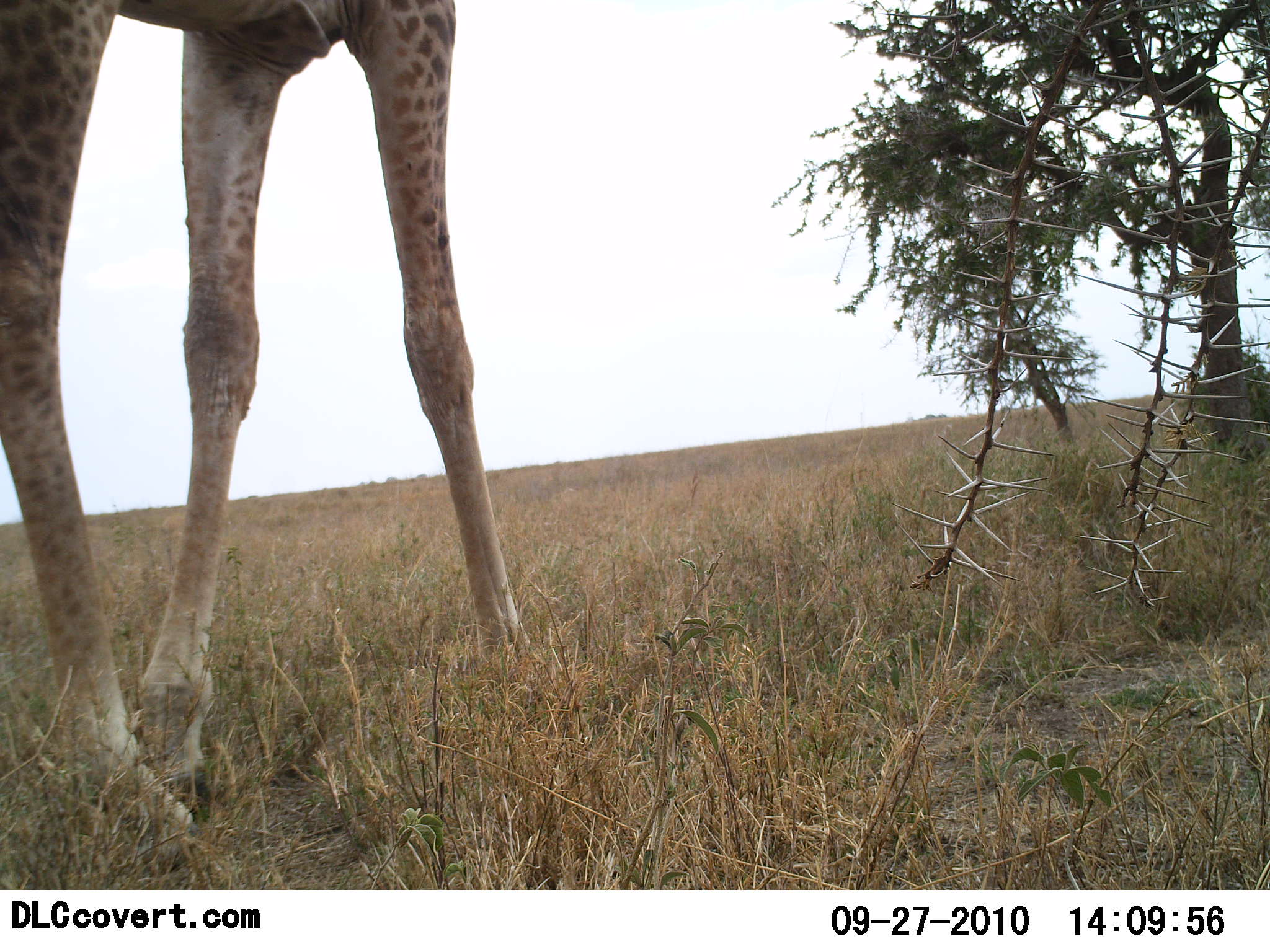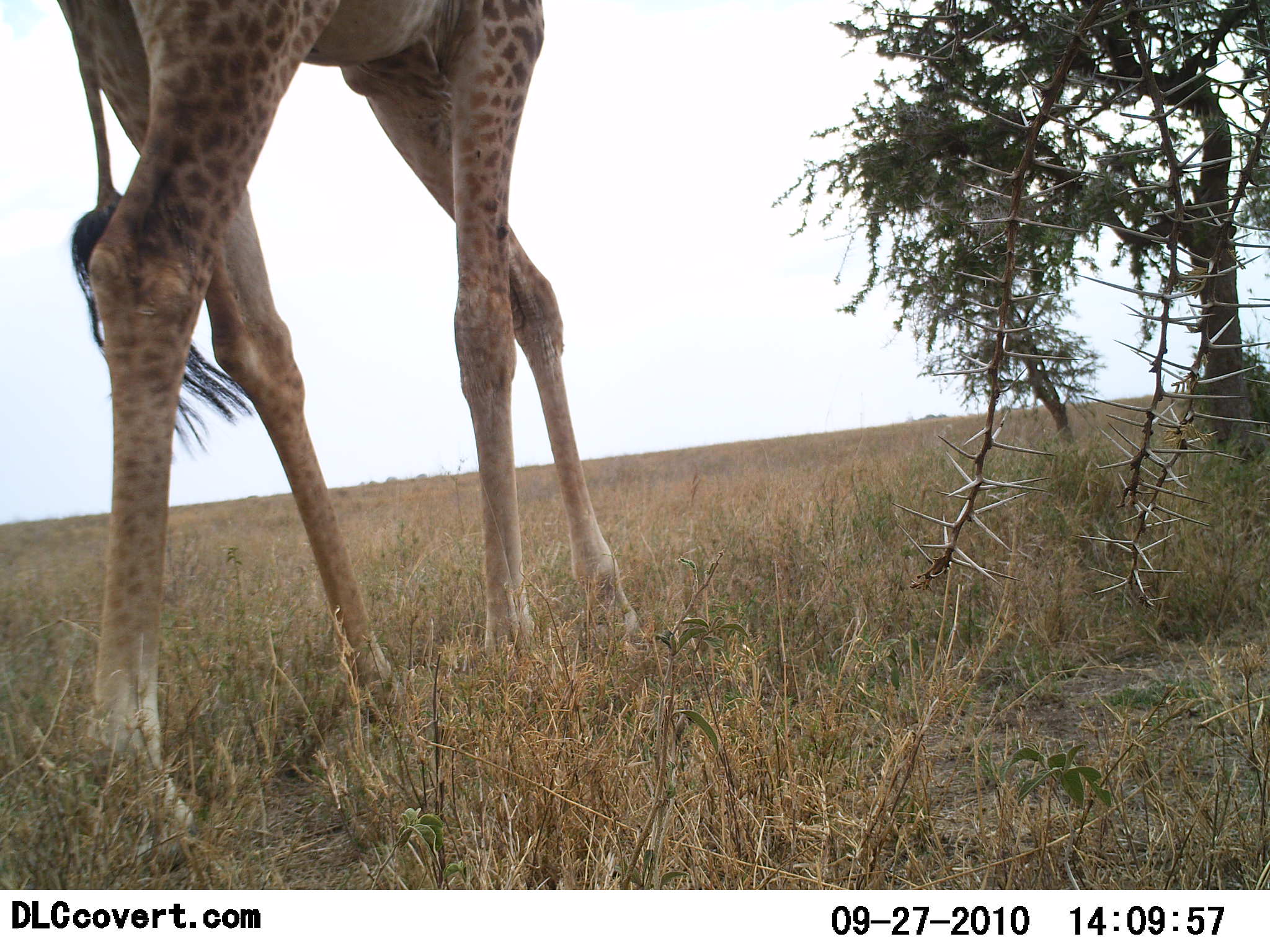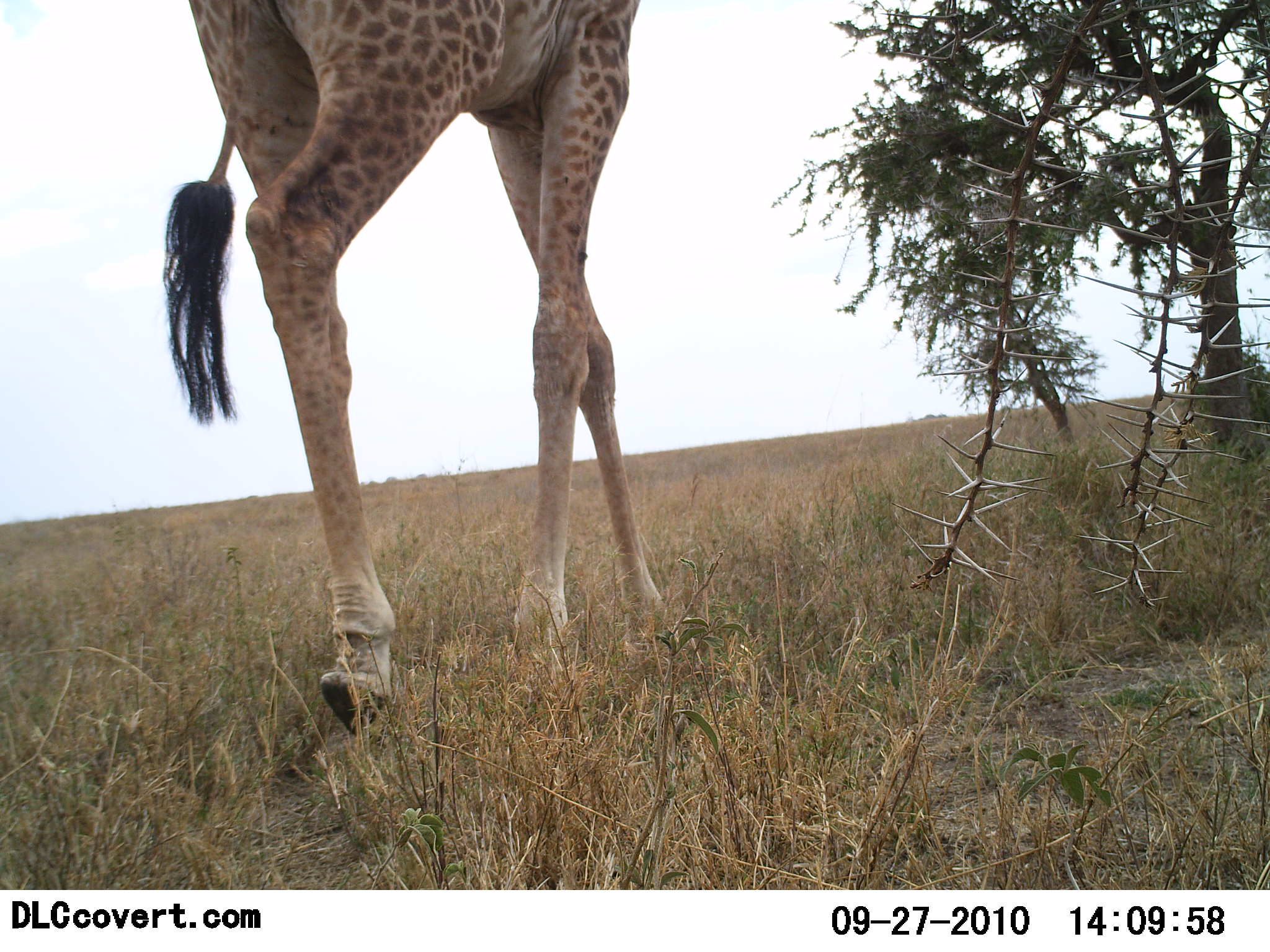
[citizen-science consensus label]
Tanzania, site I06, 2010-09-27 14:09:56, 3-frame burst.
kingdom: Animalia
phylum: Chordata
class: Mammalia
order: Artiodactyla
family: Giraffidae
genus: Giraffa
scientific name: Giraffa camelopardalis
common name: giraffe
Giraffe (Giraffa camelopardalis), count 1. Behavior (volunteer vote fractions): standing 8%, resting 0%, moving 100%, interacting 0%. Young present (vote fraction): 0%. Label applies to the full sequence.